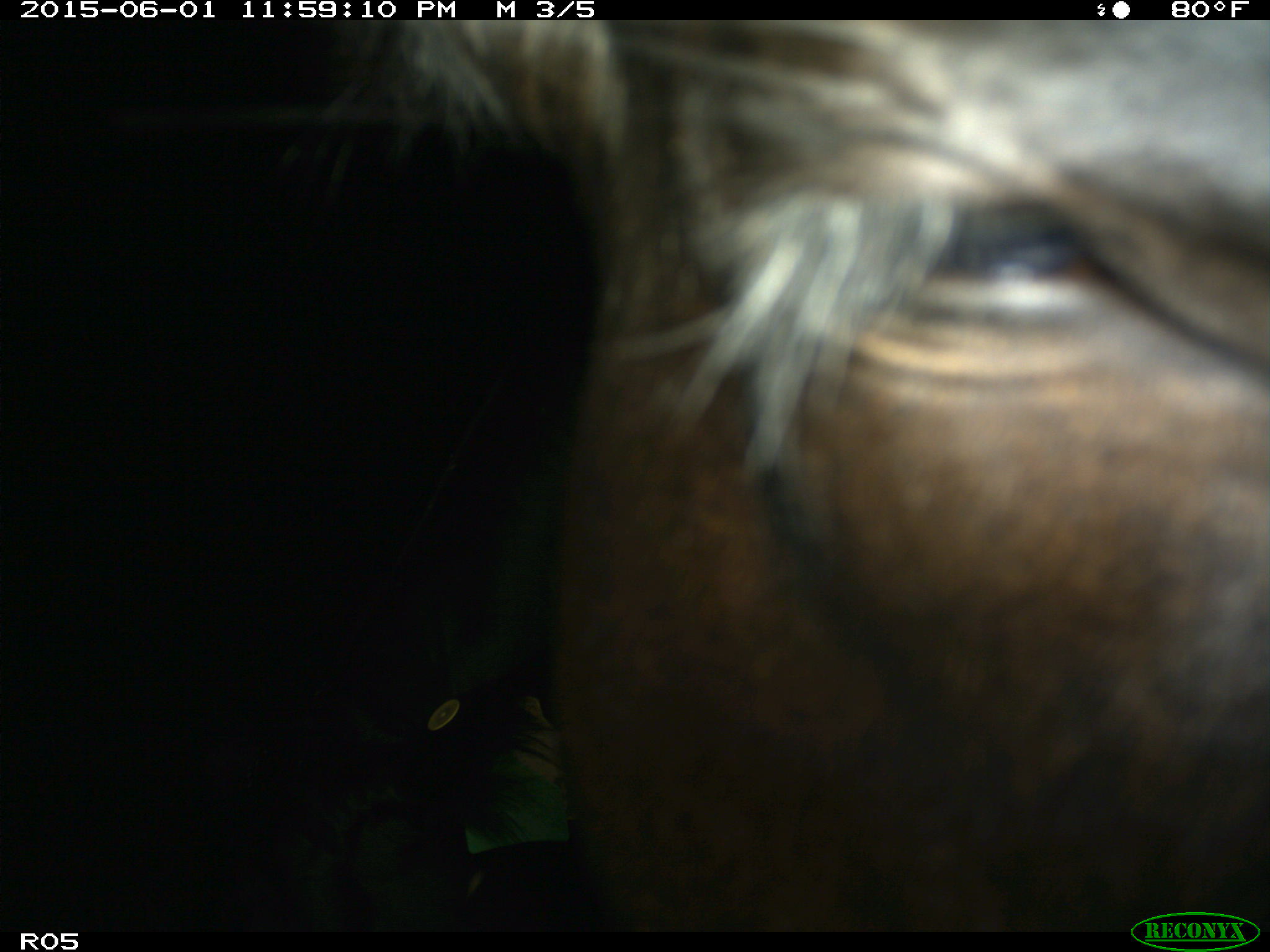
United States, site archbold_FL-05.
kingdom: Animalia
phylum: Chordata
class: Mammalia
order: Artiodactyla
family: Bovidae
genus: Bos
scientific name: Bos taurus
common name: domestic cow